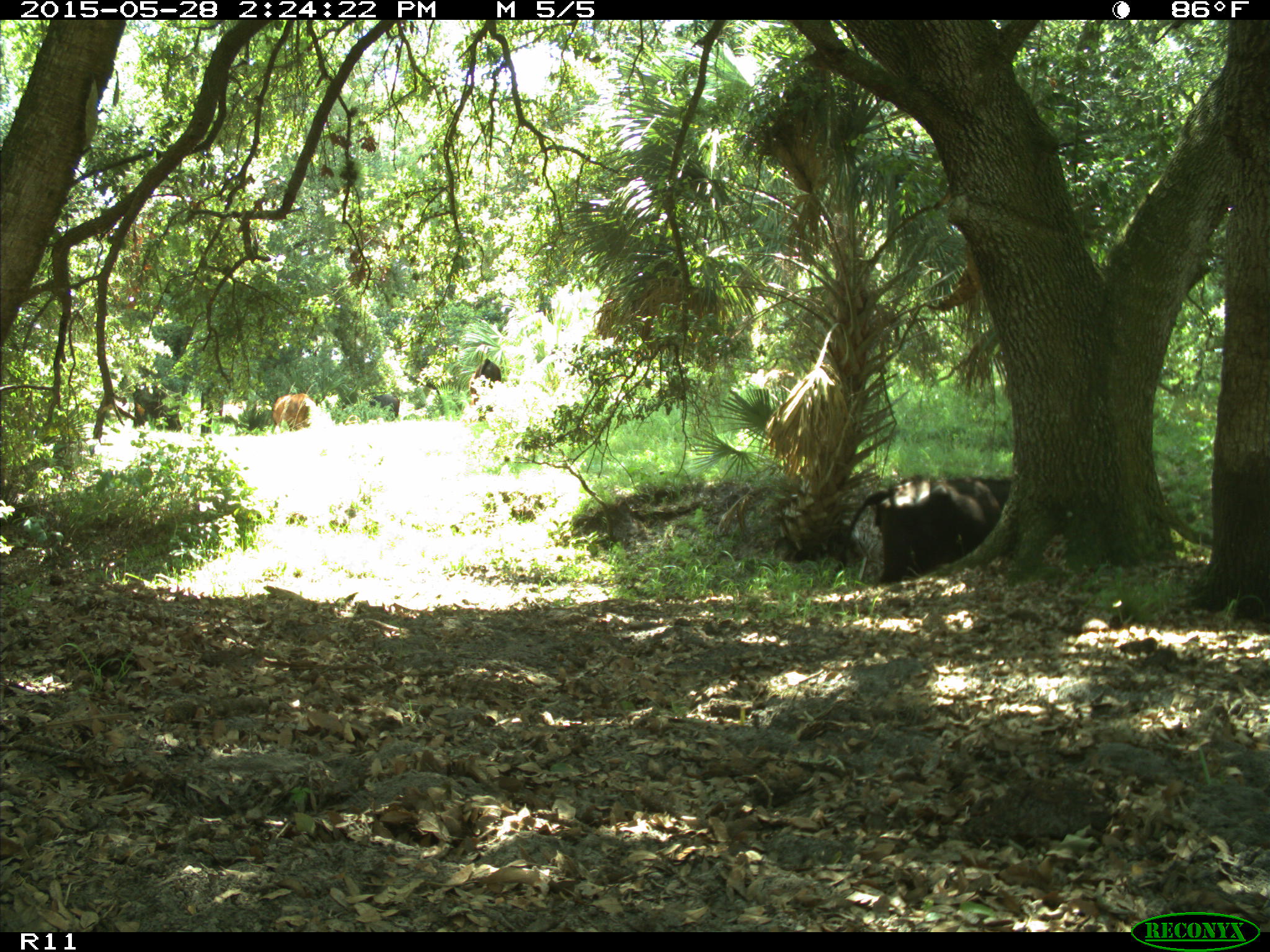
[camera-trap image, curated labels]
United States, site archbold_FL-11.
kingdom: Animalia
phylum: Chordata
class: Mammalia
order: Artiodactyla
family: Bovidae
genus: Bos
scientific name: Bos taurus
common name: domestic cow